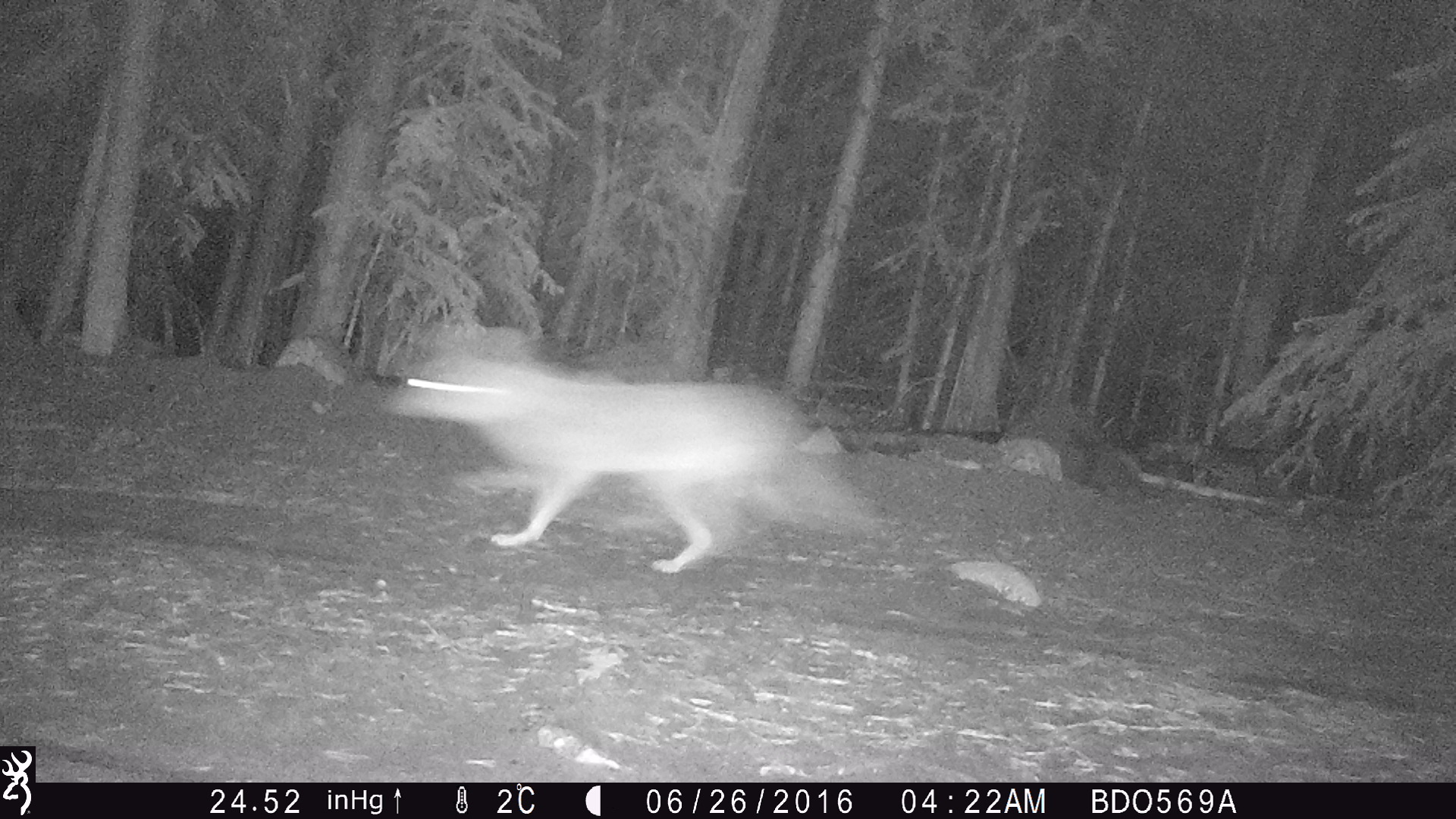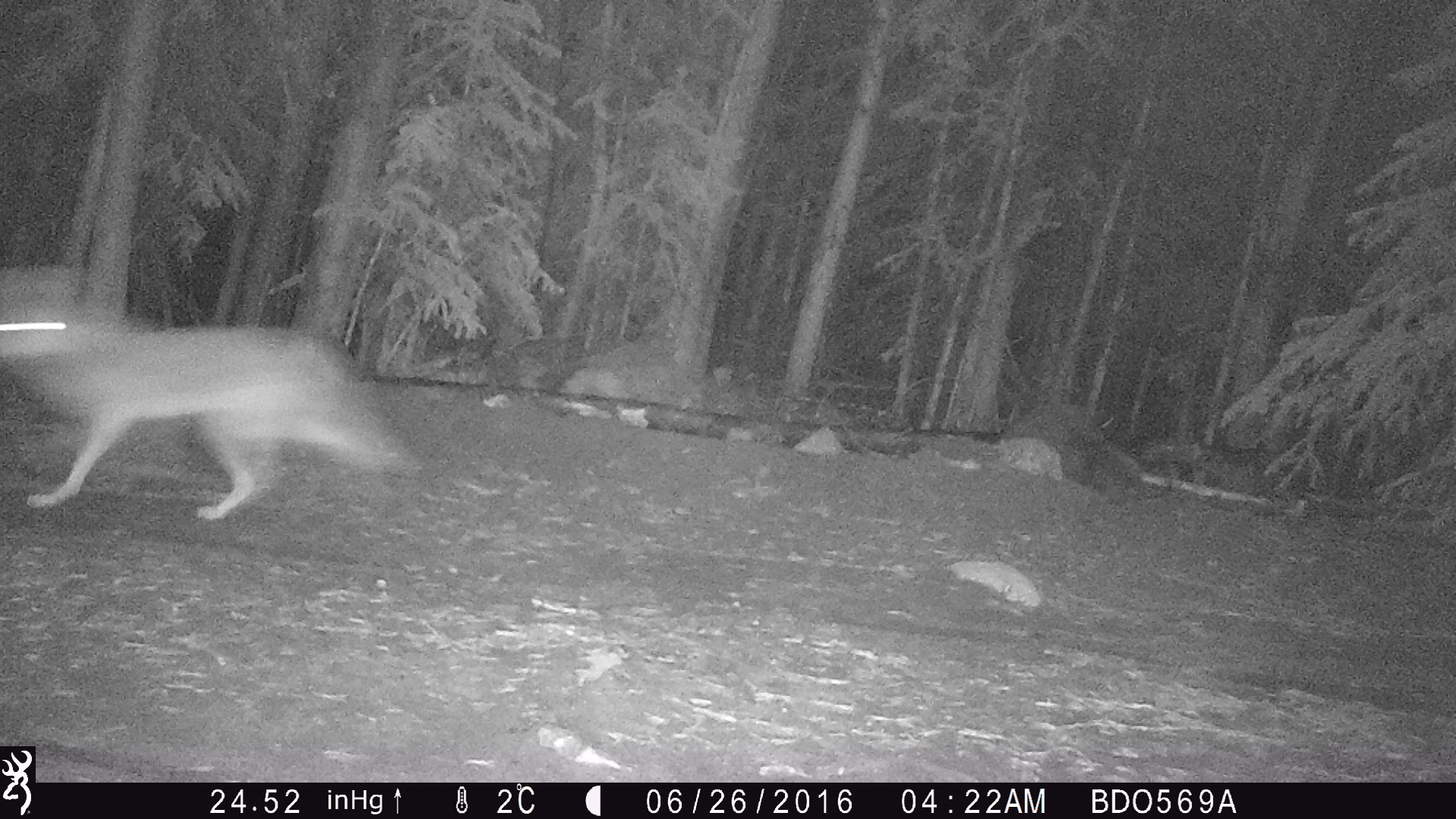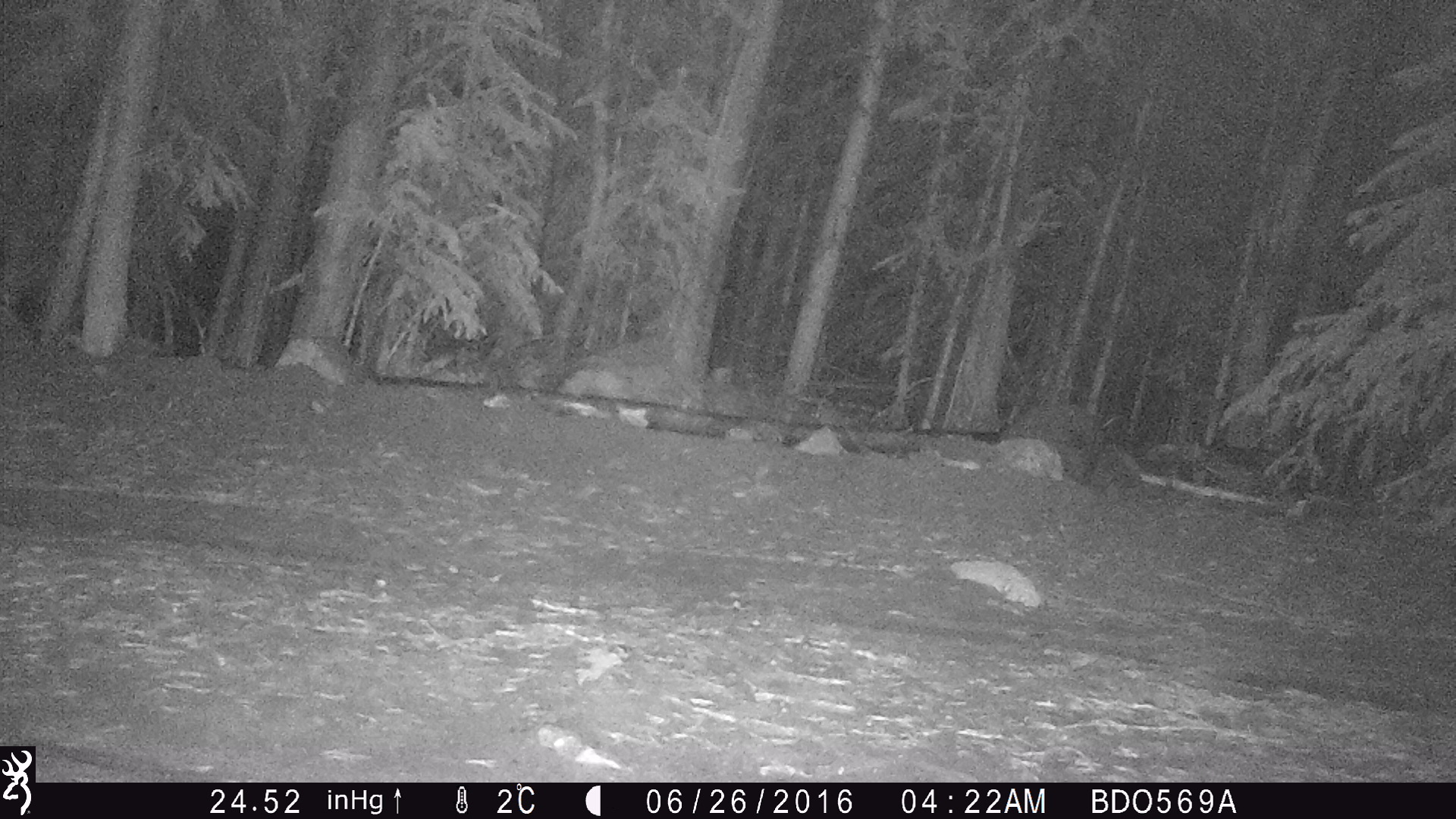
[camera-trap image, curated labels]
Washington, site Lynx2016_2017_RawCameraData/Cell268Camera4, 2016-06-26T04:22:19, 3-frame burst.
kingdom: Animalia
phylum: Chordata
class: Mammalia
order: Carnivora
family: Canidae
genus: Canis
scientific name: Canis latrans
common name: coyote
Canis latrans (coyote). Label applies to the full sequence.